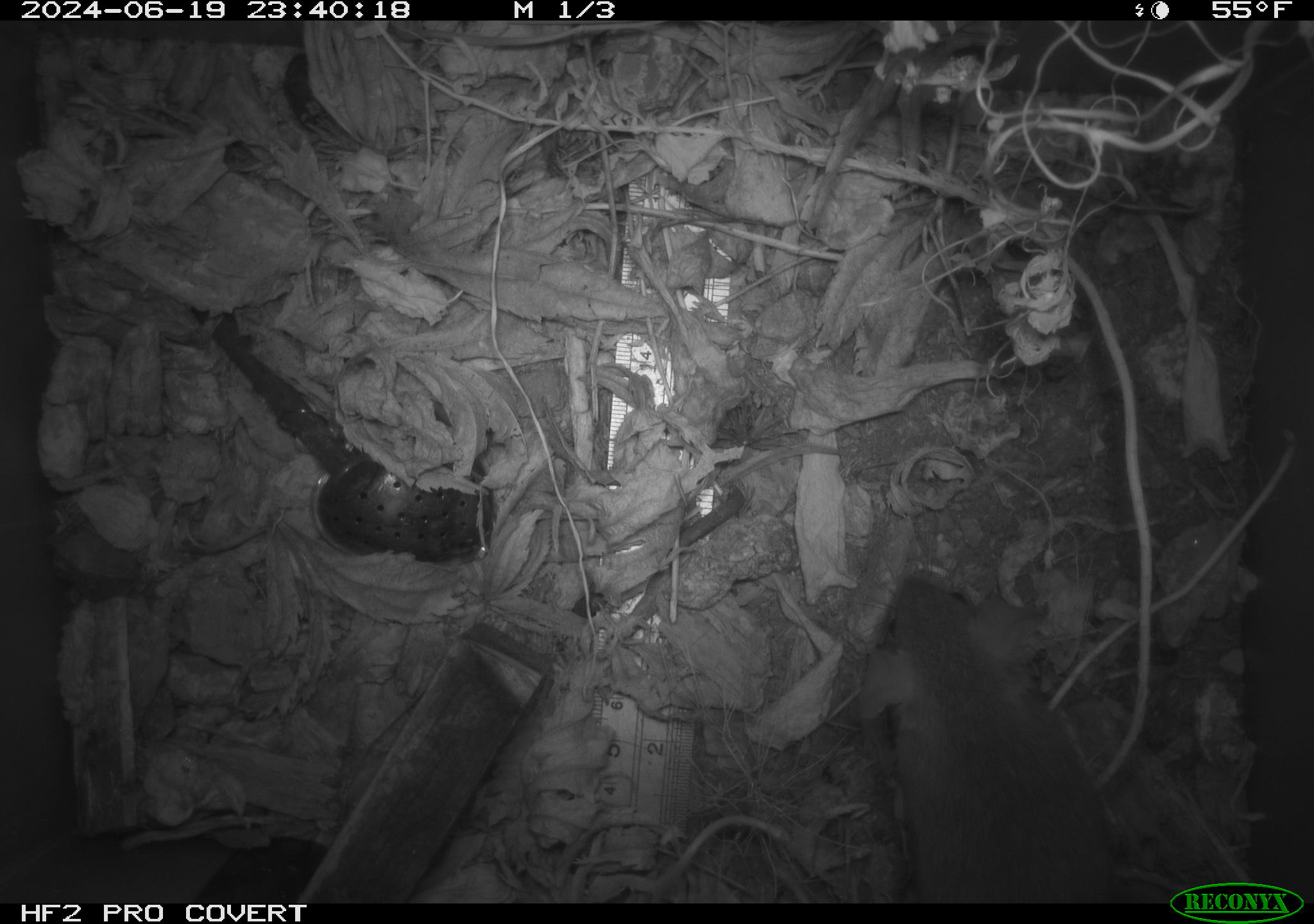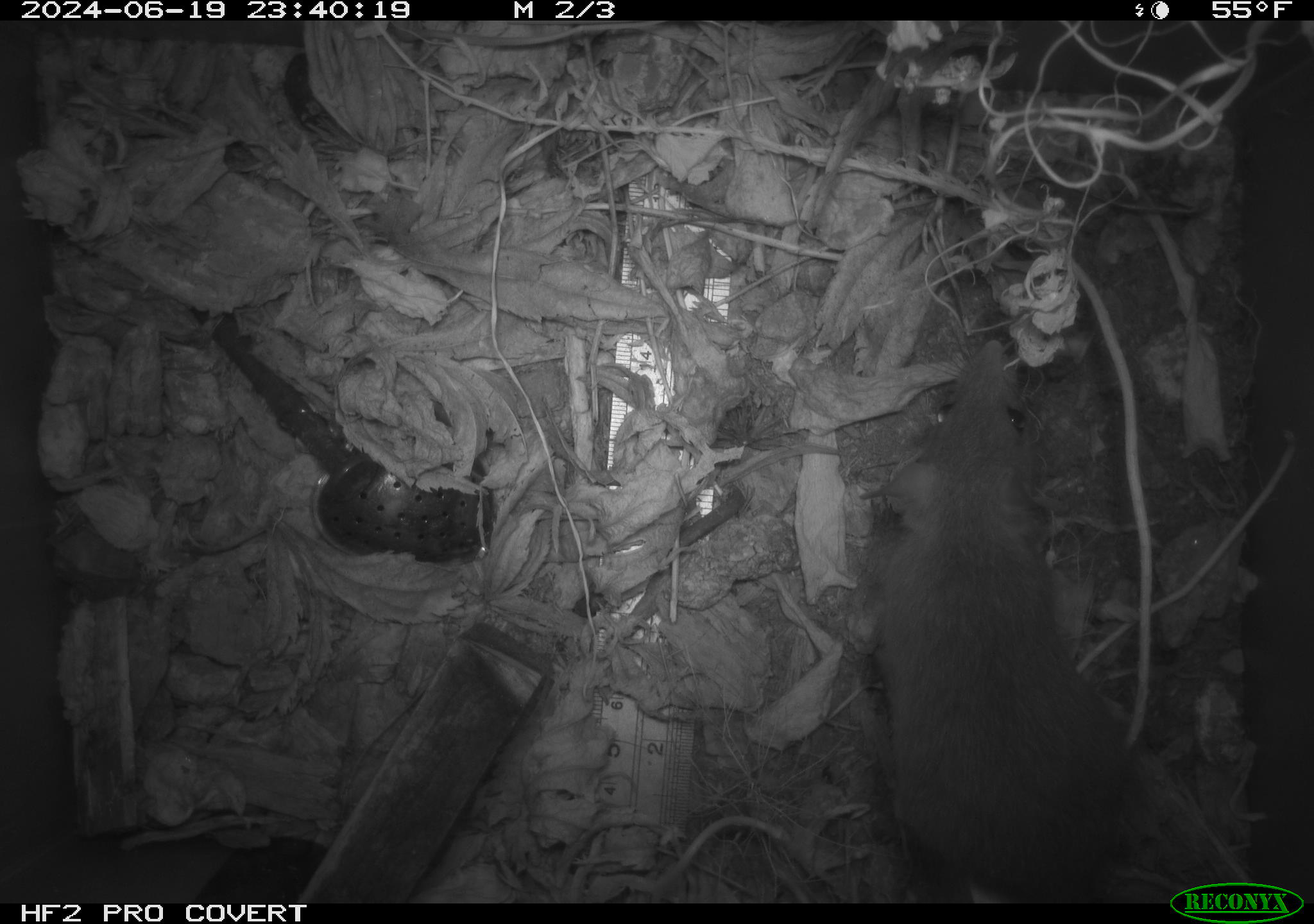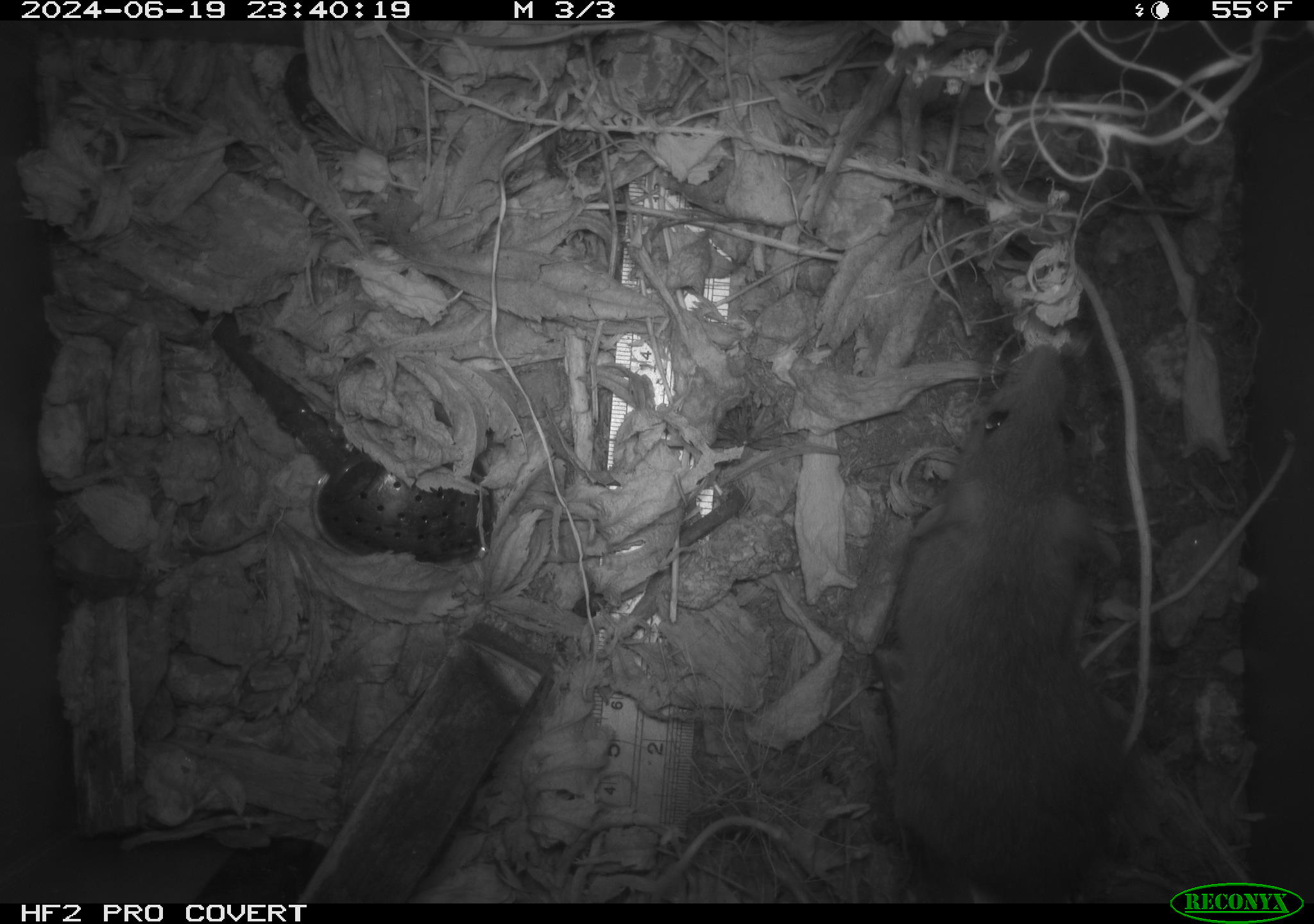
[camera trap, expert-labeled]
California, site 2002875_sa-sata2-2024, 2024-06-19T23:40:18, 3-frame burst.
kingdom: Animalia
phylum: Chordata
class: Mammalia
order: Rodentia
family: Muridae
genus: Rattus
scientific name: Rattus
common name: rat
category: rattus species